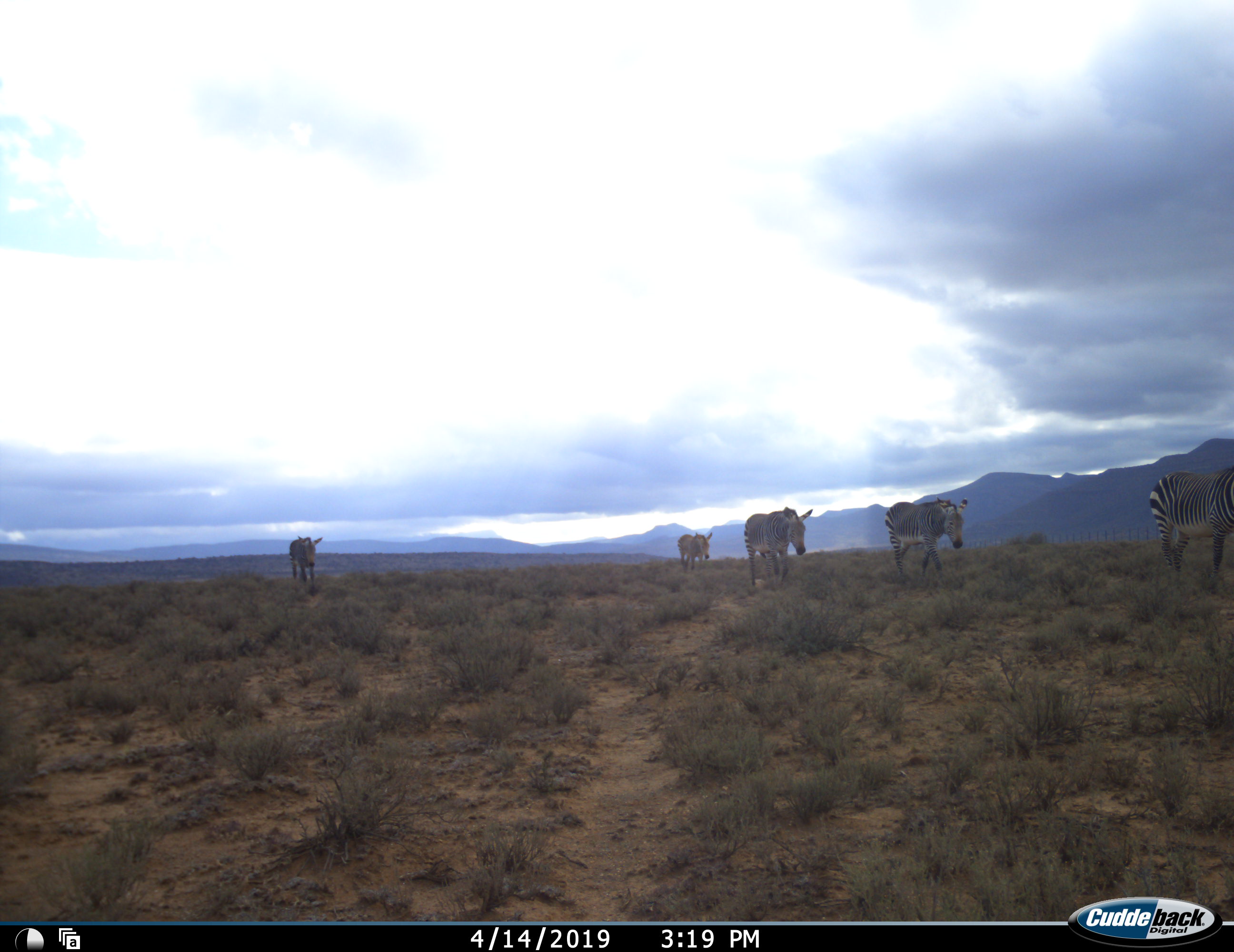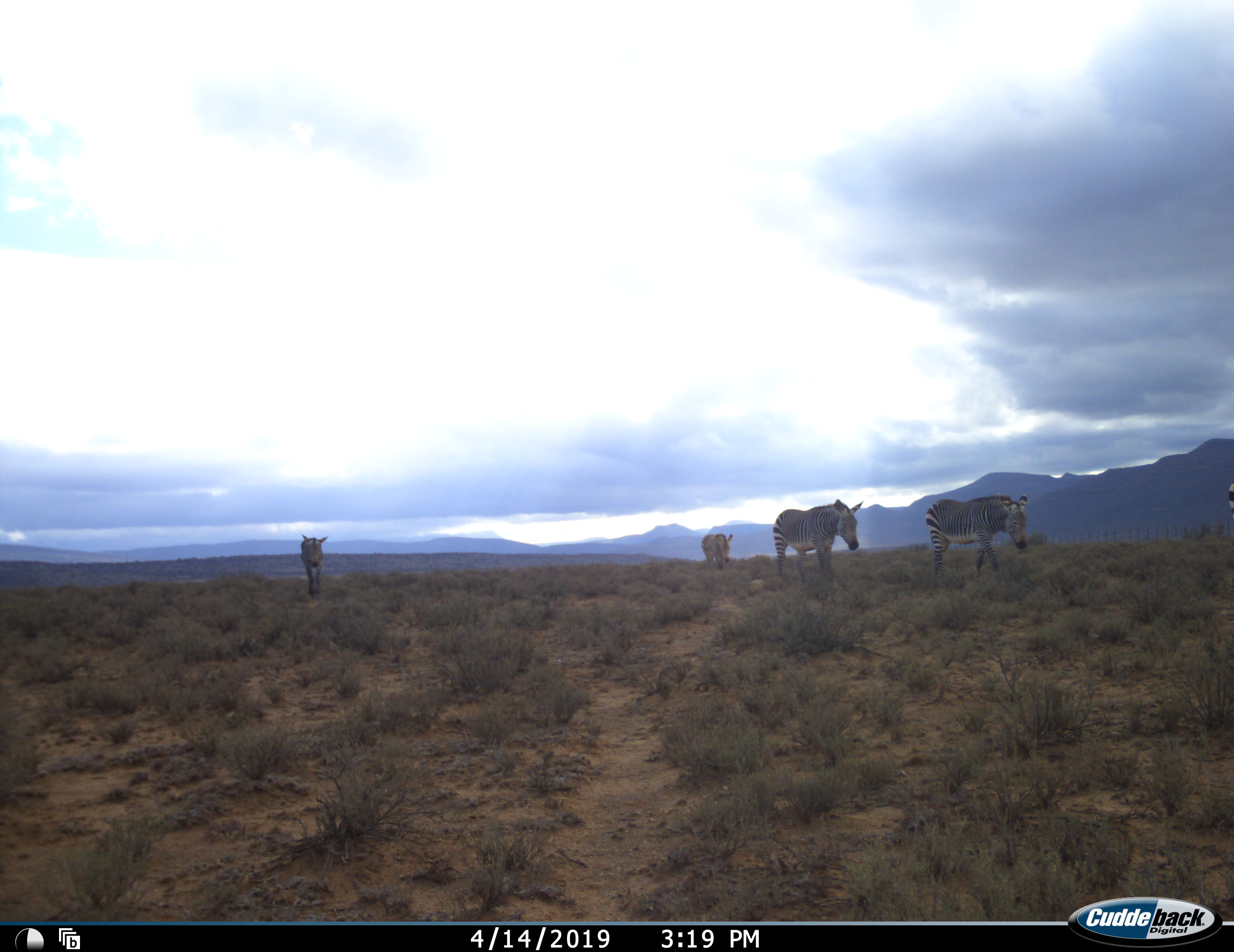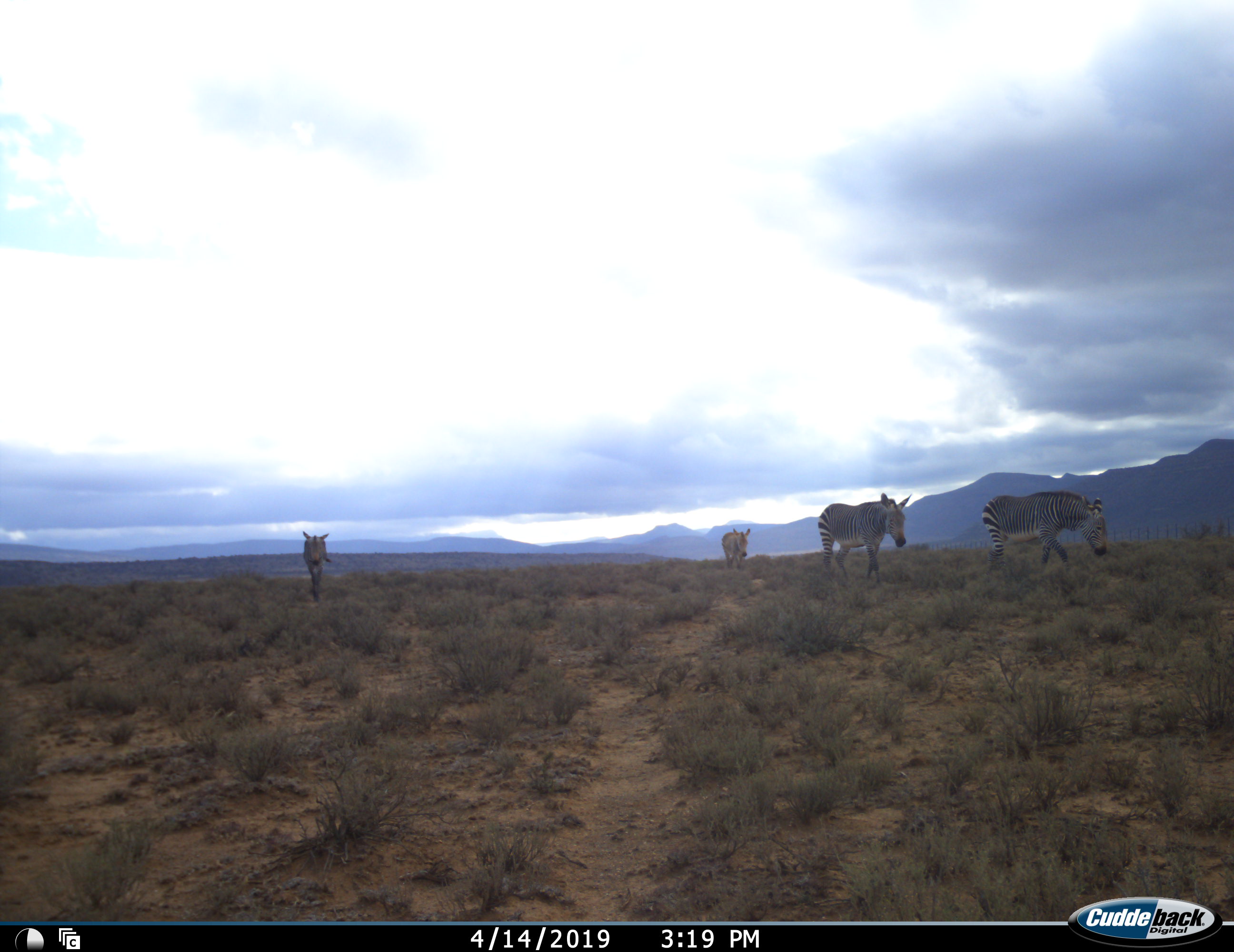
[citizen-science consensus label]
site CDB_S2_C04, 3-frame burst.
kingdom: Animalia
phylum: Chordata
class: Mammalia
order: Perissodactyla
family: Equidae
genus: Equus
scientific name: Equus zebra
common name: mountain zebra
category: zebramountain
Zebramountain (mountain zebra) (Equus zebra), count 5. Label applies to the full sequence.